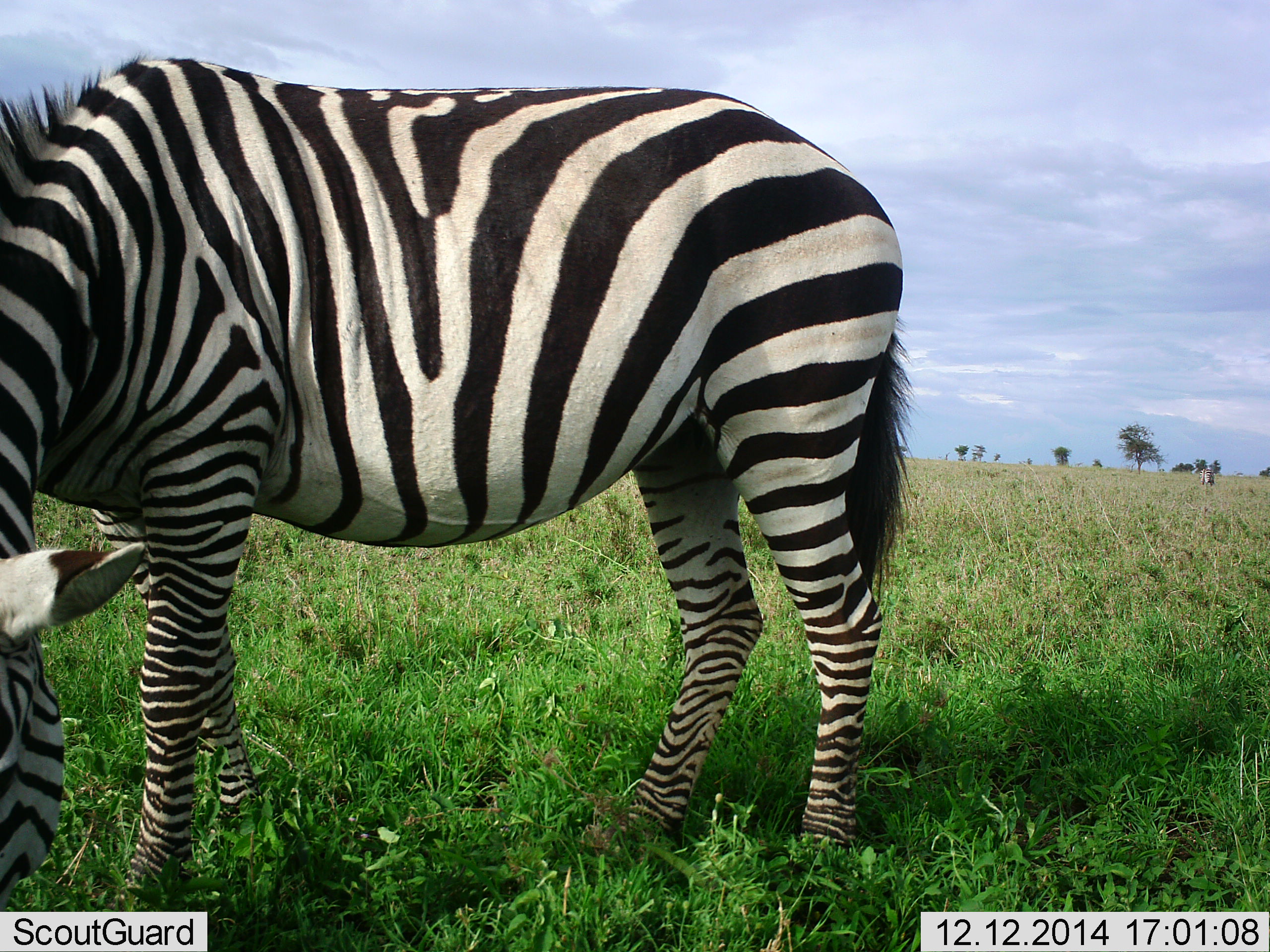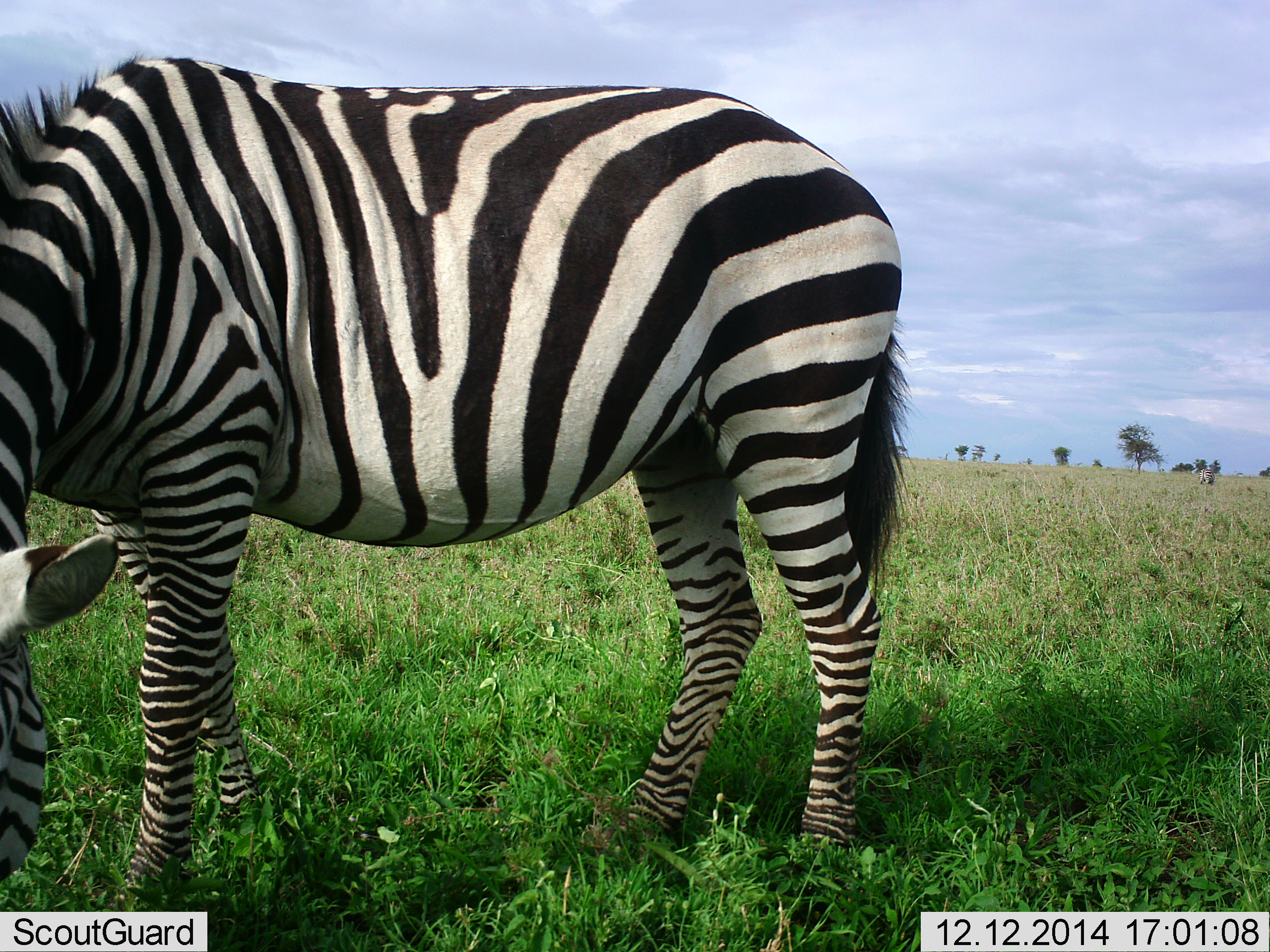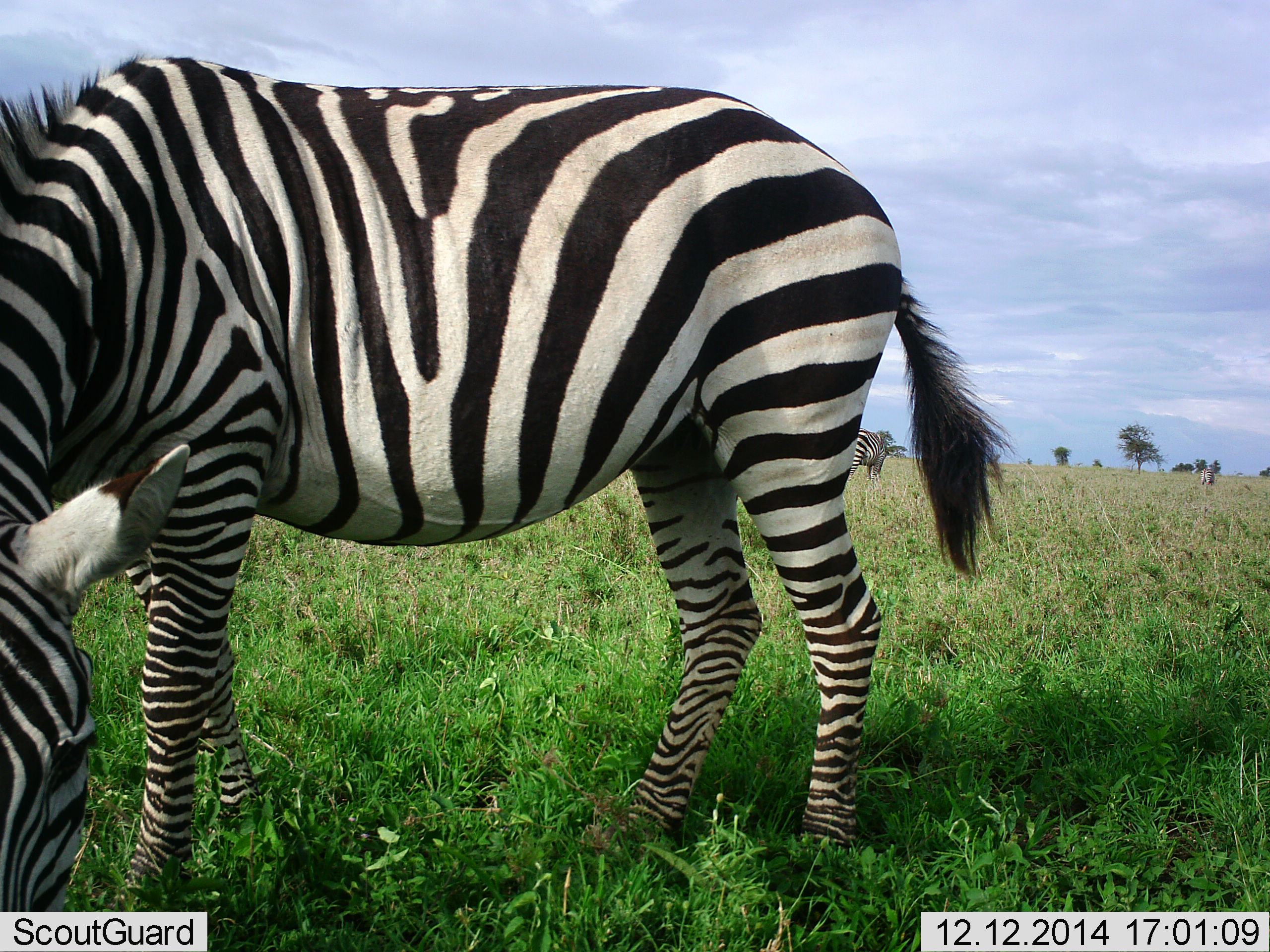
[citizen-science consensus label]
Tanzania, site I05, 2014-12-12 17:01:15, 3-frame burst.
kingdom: Animalia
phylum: Chordata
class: Mammalia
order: Perissodactyla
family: Equidae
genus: Equus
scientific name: Equus quagga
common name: plains zebra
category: zebra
Zebra (plains zebra) (Equus quagga), count 1. Behavior (volunteer vote fractions): standing 30%, resting 0%, moving 0%, interacting 0%. Young present (vote fraction): 0%. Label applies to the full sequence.